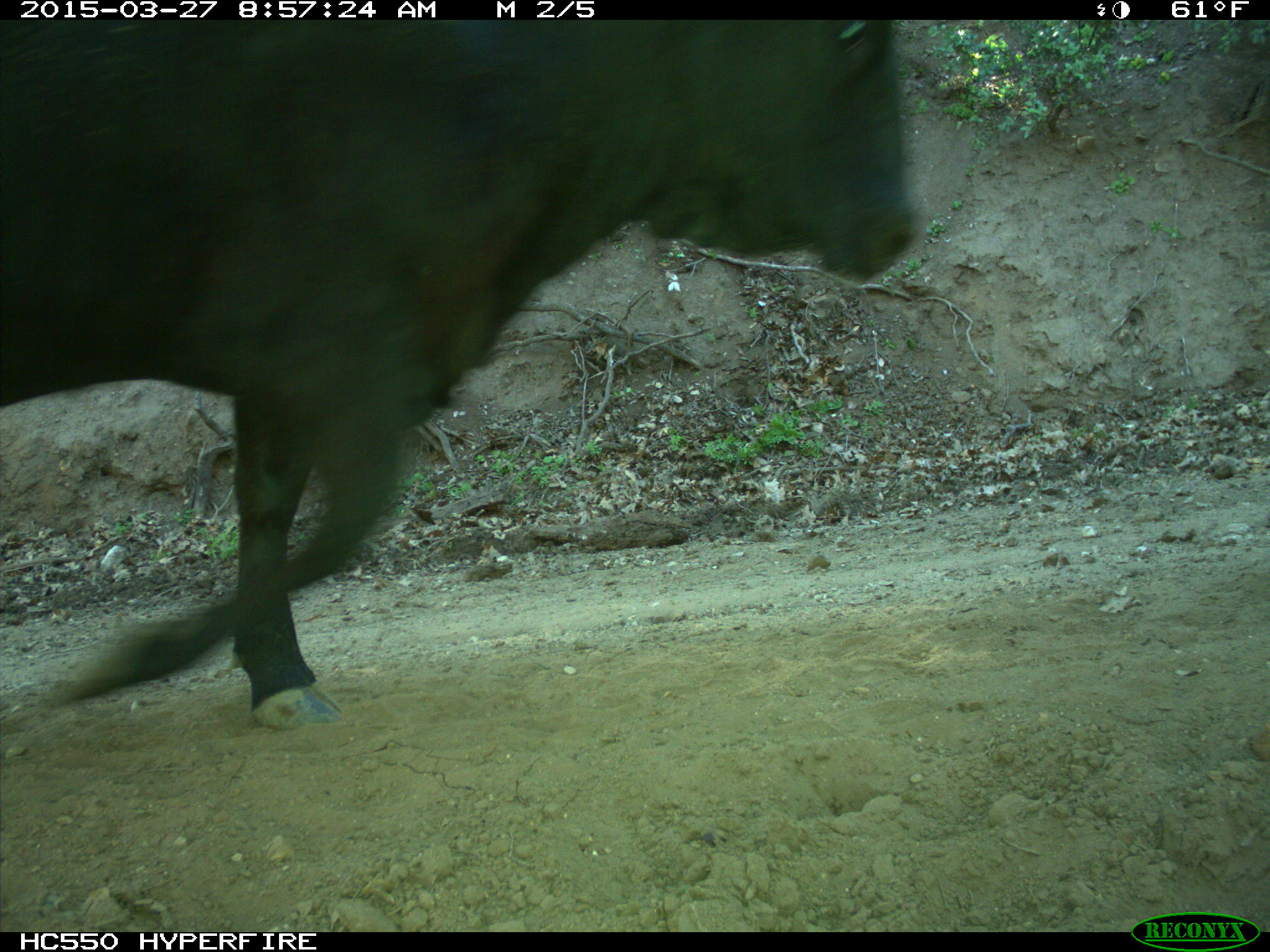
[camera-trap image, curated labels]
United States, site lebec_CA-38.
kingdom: Animalia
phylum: Chordata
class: Mammalia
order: Artiodactyla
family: Bovidae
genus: Bos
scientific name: Bos taurus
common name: domestic cow